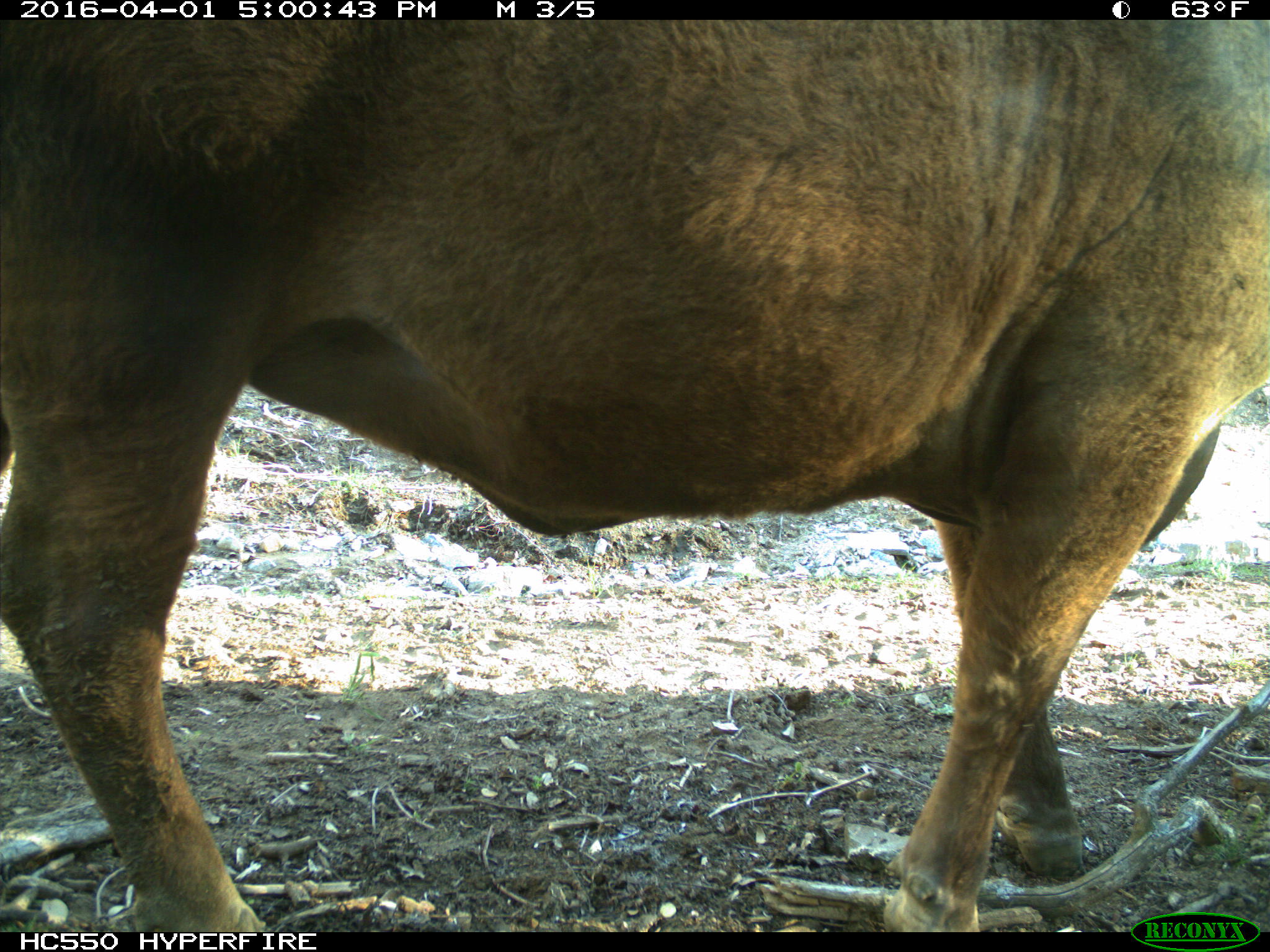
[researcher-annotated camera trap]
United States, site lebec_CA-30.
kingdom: Animalia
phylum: Chordata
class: Mammalia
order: Artiodactyla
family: Bovidae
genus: Bos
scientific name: Bos taurus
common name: domestic cow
Bos taurus (domestic cow).